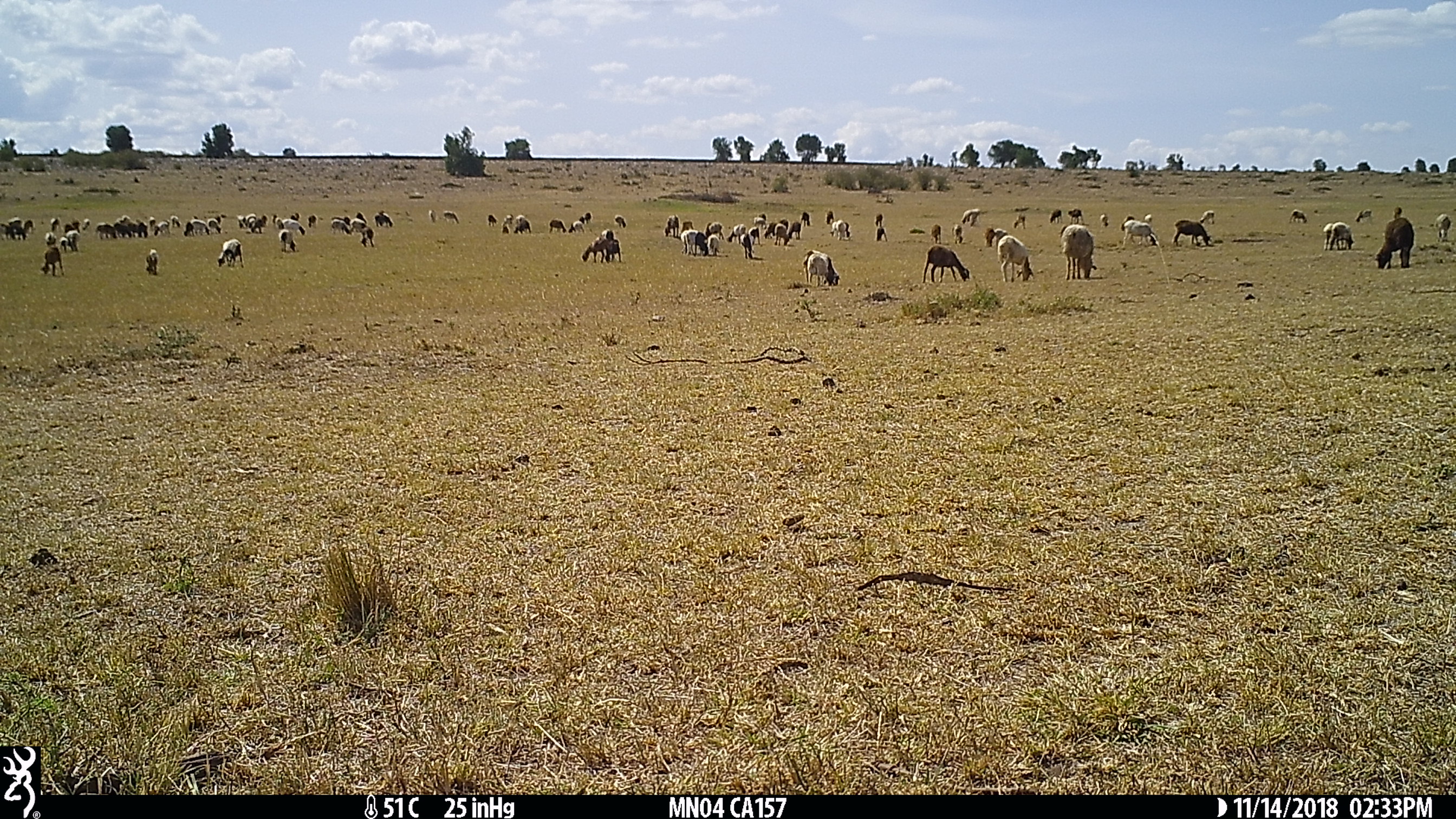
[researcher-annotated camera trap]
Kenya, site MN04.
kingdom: Animalia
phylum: Chordata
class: Mammalia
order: Artiodactyla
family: Bovidae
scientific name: Bovidae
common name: sheep or goat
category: shoat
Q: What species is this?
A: Shoat (sheep or goat) (Bovidae).